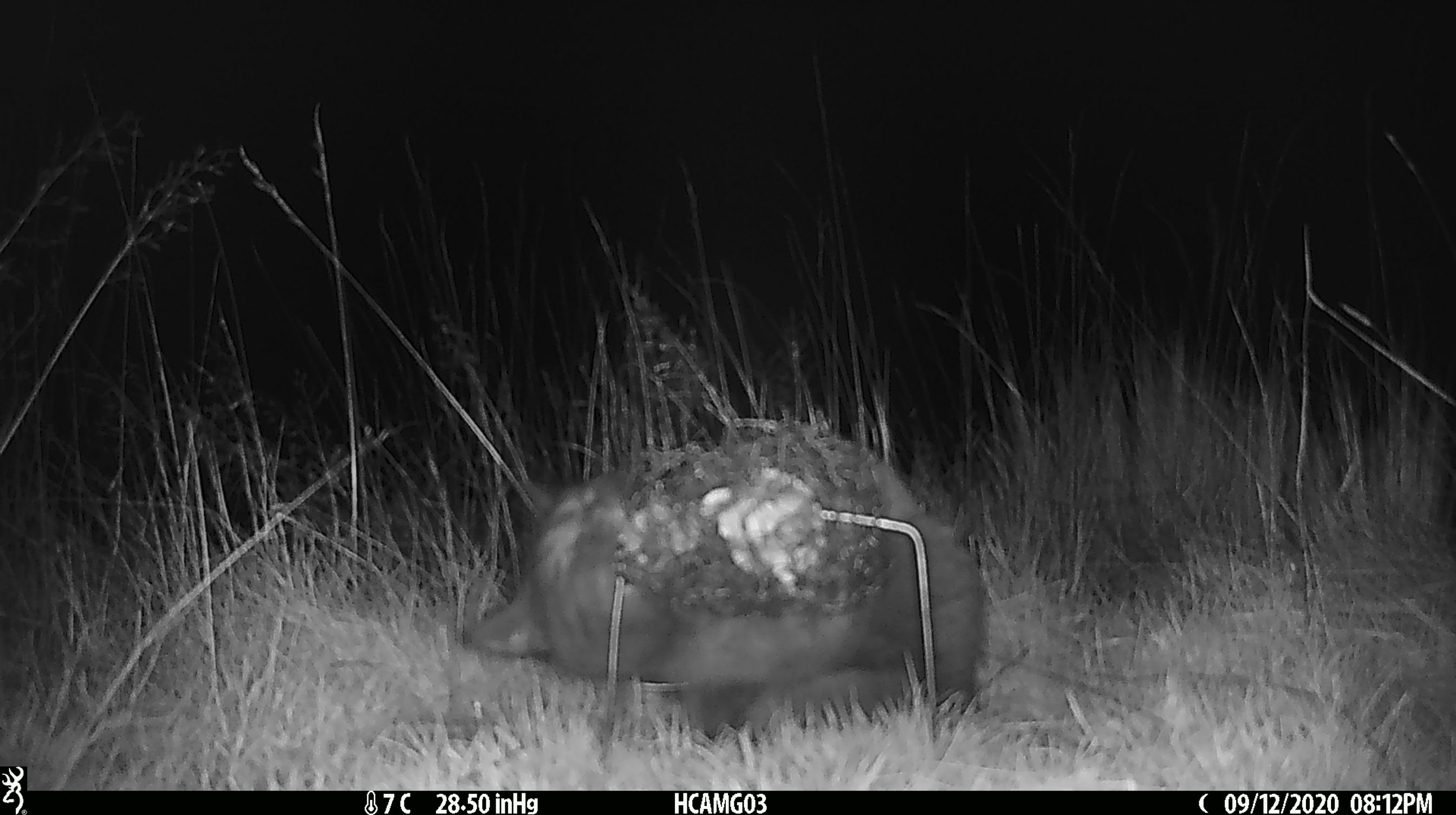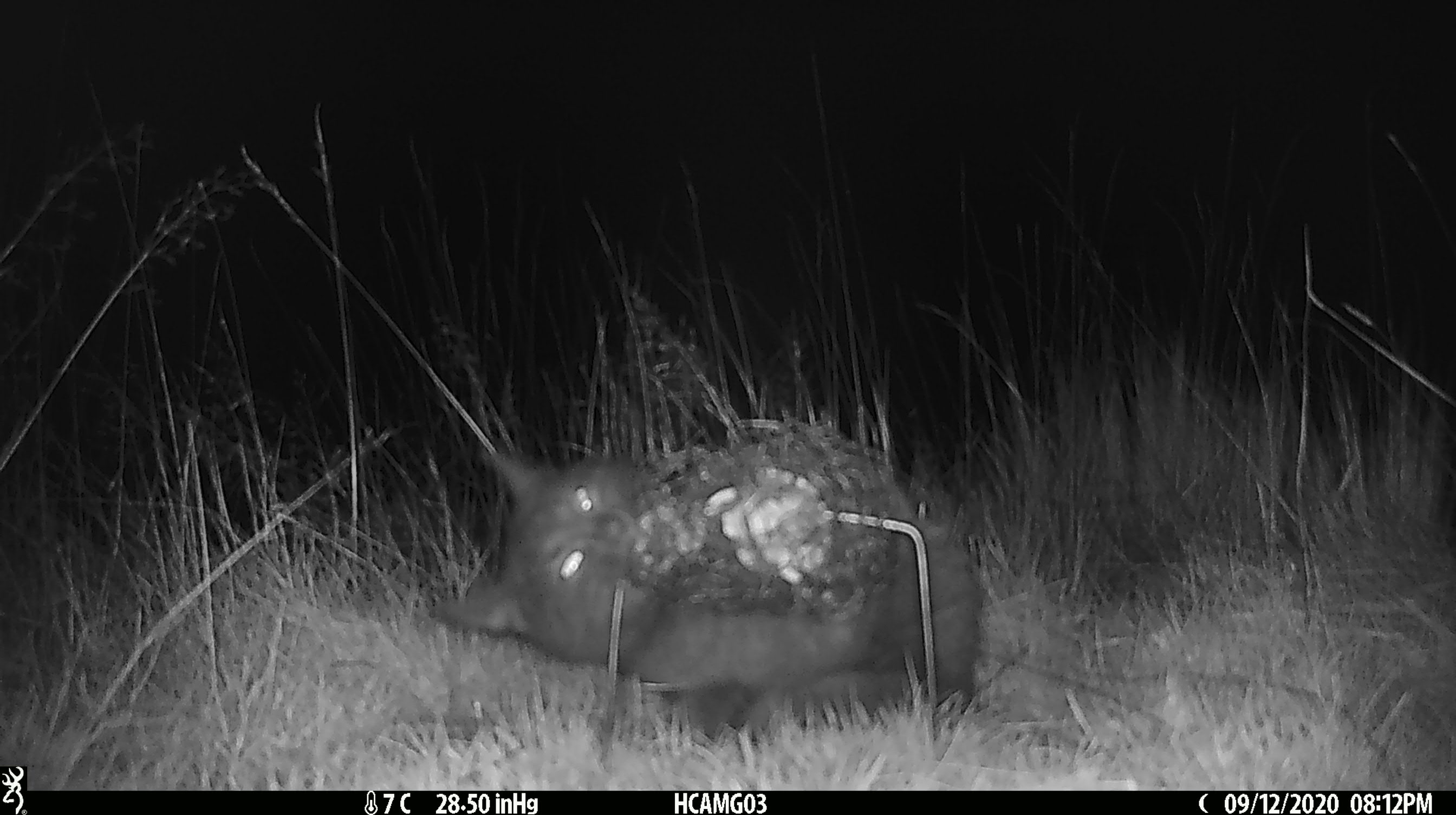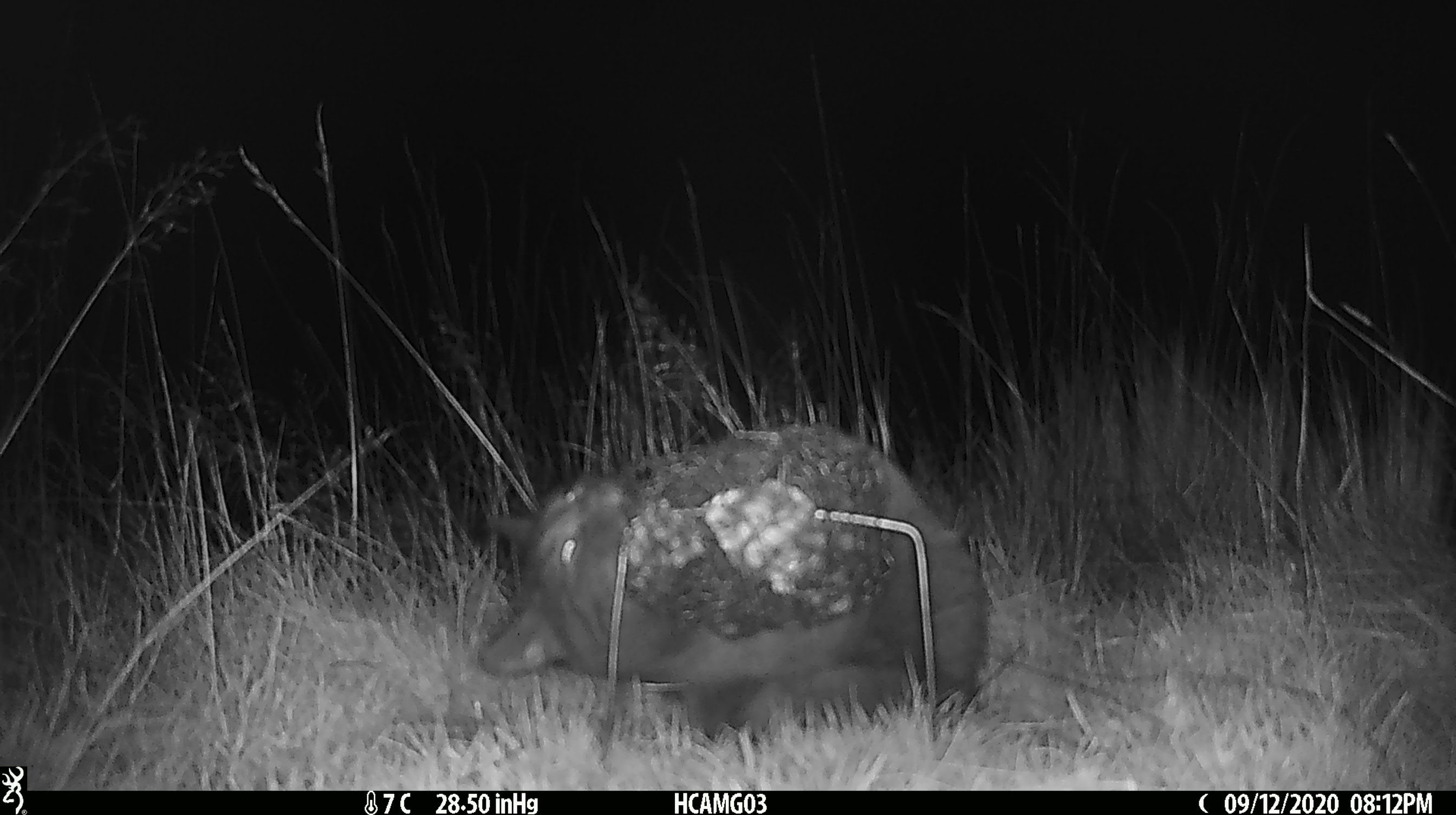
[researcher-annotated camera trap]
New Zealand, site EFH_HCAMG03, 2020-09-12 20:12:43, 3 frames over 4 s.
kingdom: Animalia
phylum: Chordata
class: Mammalia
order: Carnivora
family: Felidae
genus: Felis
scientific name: Felis catus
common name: domestic cat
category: cat